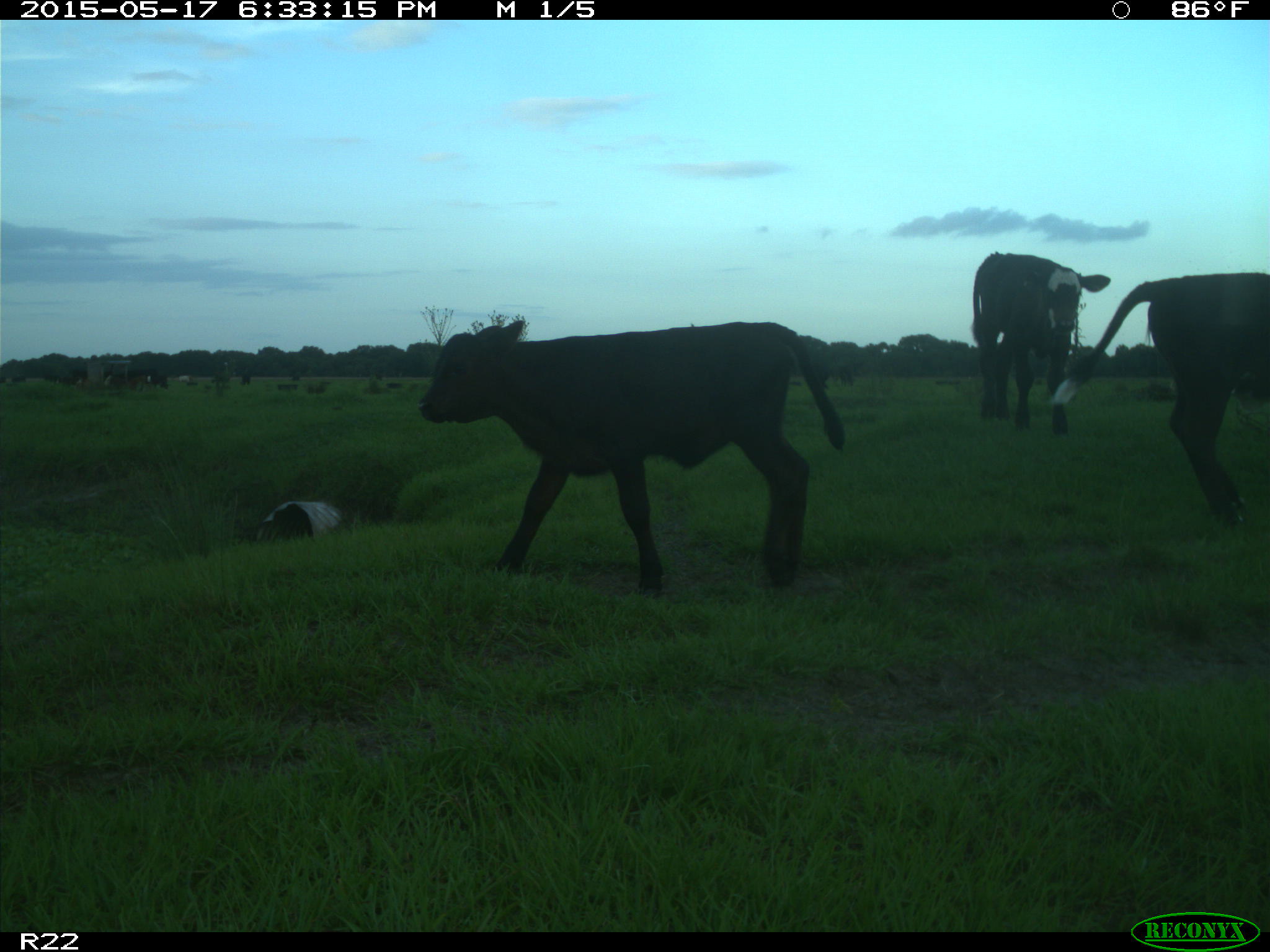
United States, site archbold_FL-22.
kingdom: Animalia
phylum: Chordata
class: Mammalia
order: Artiodactyla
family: Bovidae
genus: Bos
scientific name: Bos taurus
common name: domestic cow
Bos taurus (domestic cow).